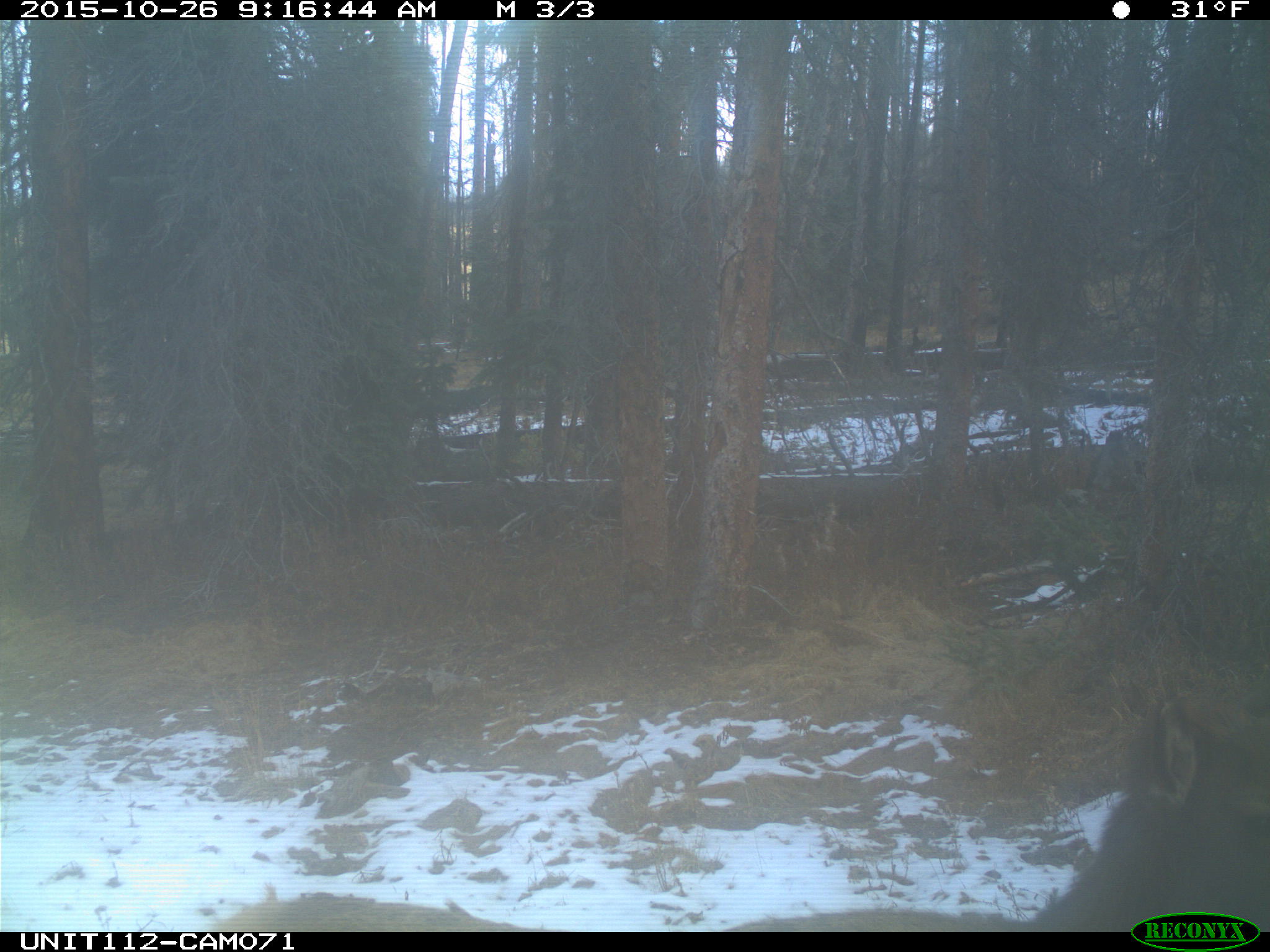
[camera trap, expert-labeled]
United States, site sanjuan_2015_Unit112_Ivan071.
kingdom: Animalia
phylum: Chordata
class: Mammalia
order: Artiodactyla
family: Cervidae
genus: Cervus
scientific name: Cervus elaphus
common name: red deer